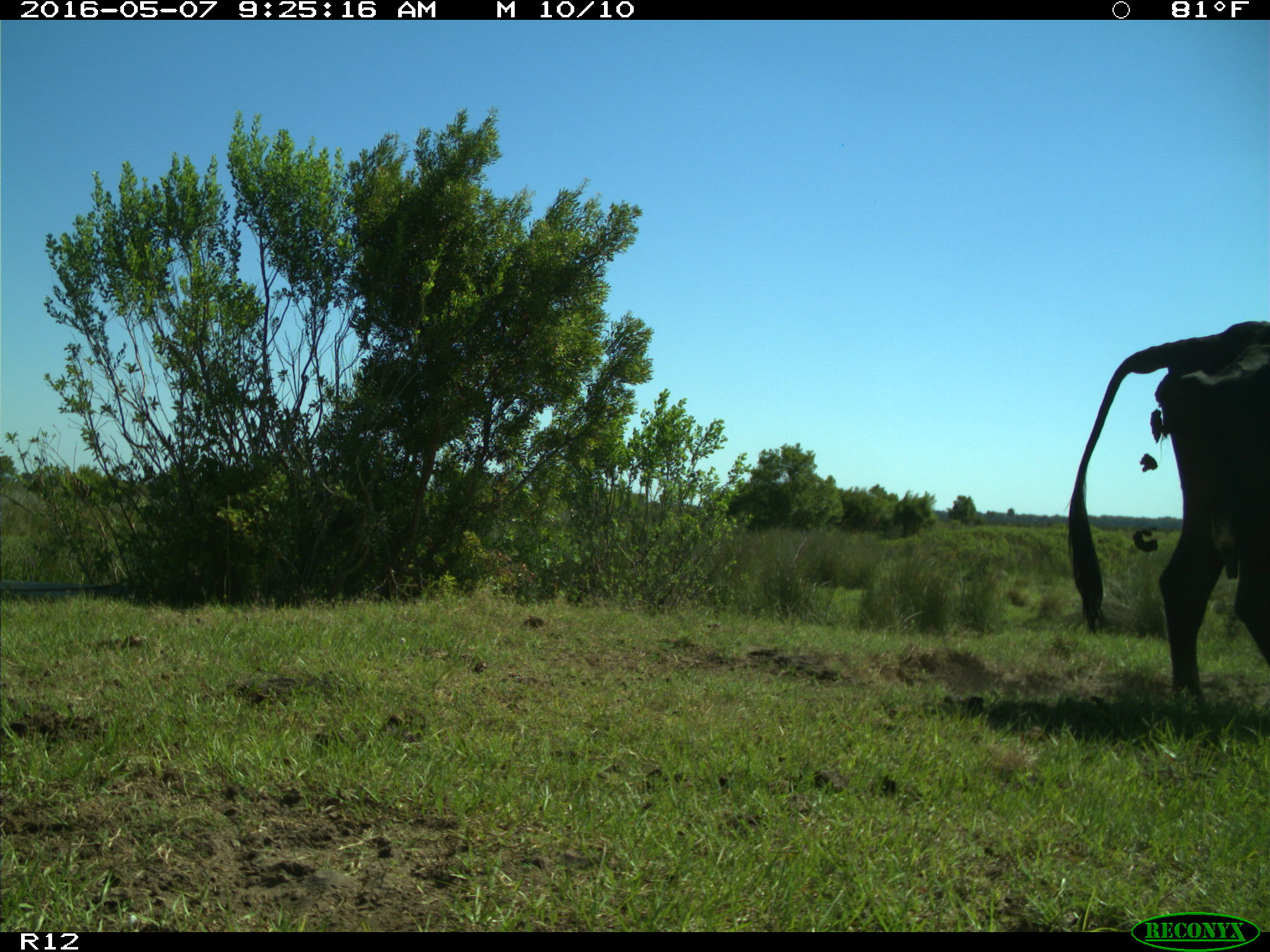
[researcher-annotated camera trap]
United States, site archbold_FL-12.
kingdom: Animalia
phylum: Chordata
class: Mammalia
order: Artiodactyla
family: Bovidae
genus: Bos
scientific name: Bos taurus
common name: domestic cow